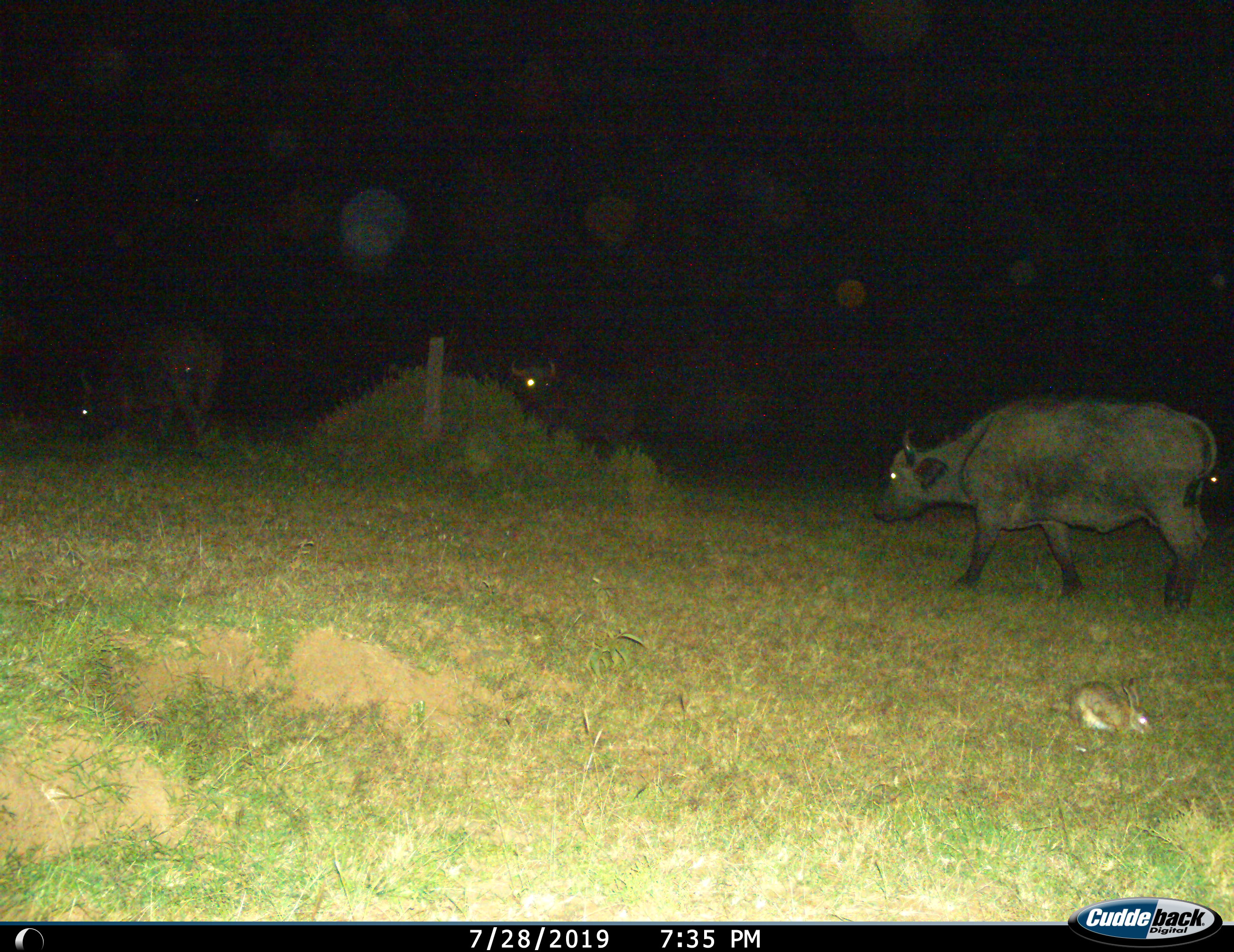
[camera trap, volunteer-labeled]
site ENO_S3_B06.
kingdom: Animalia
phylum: Chordata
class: Mammalia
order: Artiodactyla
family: Bovidae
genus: Syncerus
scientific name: Syncerus caffer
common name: african buffalo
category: buffalo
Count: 3.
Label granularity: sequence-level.